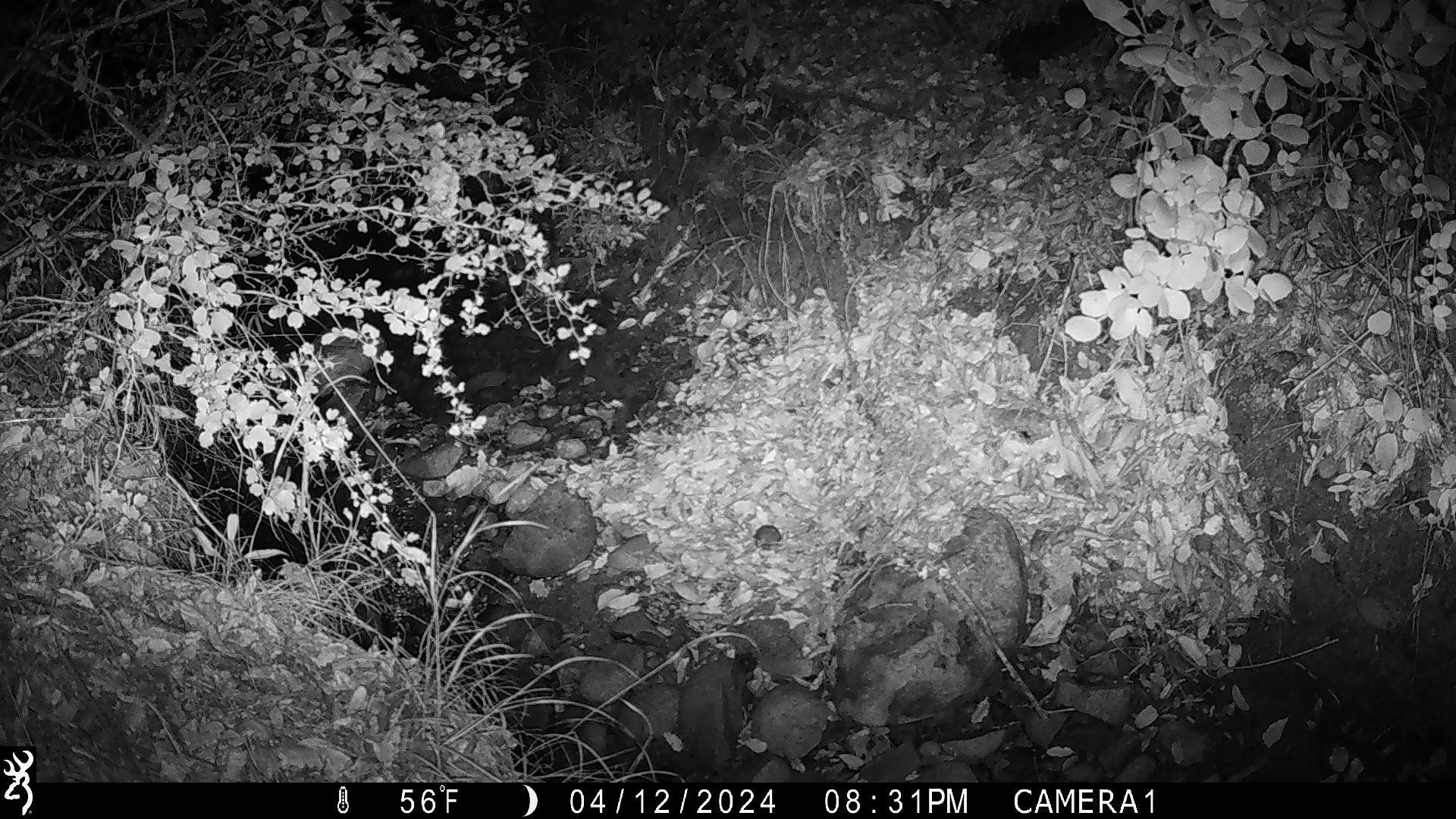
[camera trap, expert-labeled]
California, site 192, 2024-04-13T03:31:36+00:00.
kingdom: Animalia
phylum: Chordata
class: Mammalia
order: Rodentia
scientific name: Rodentia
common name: mouse or rat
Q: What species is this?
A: Mouse or rat (Rodentia).